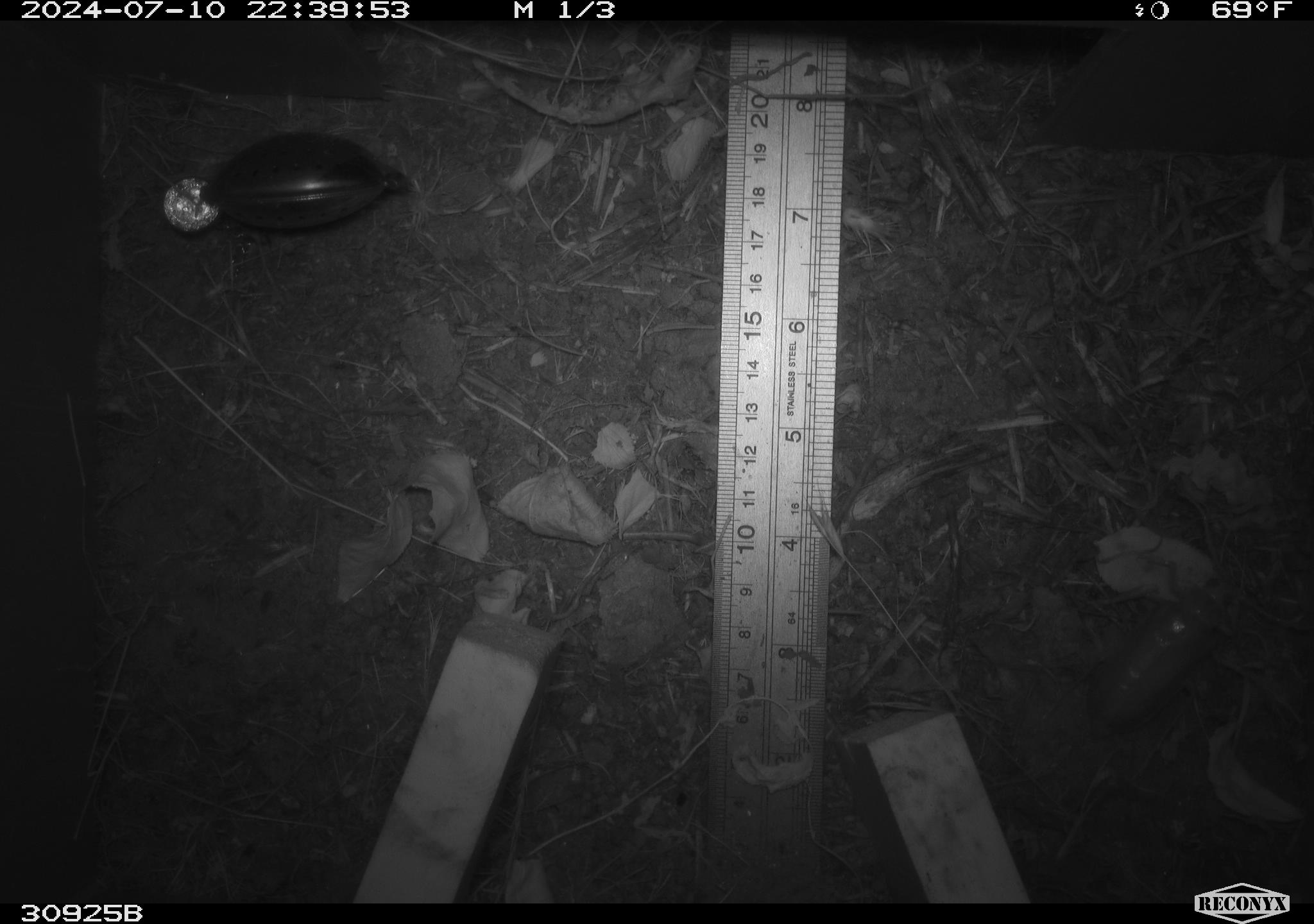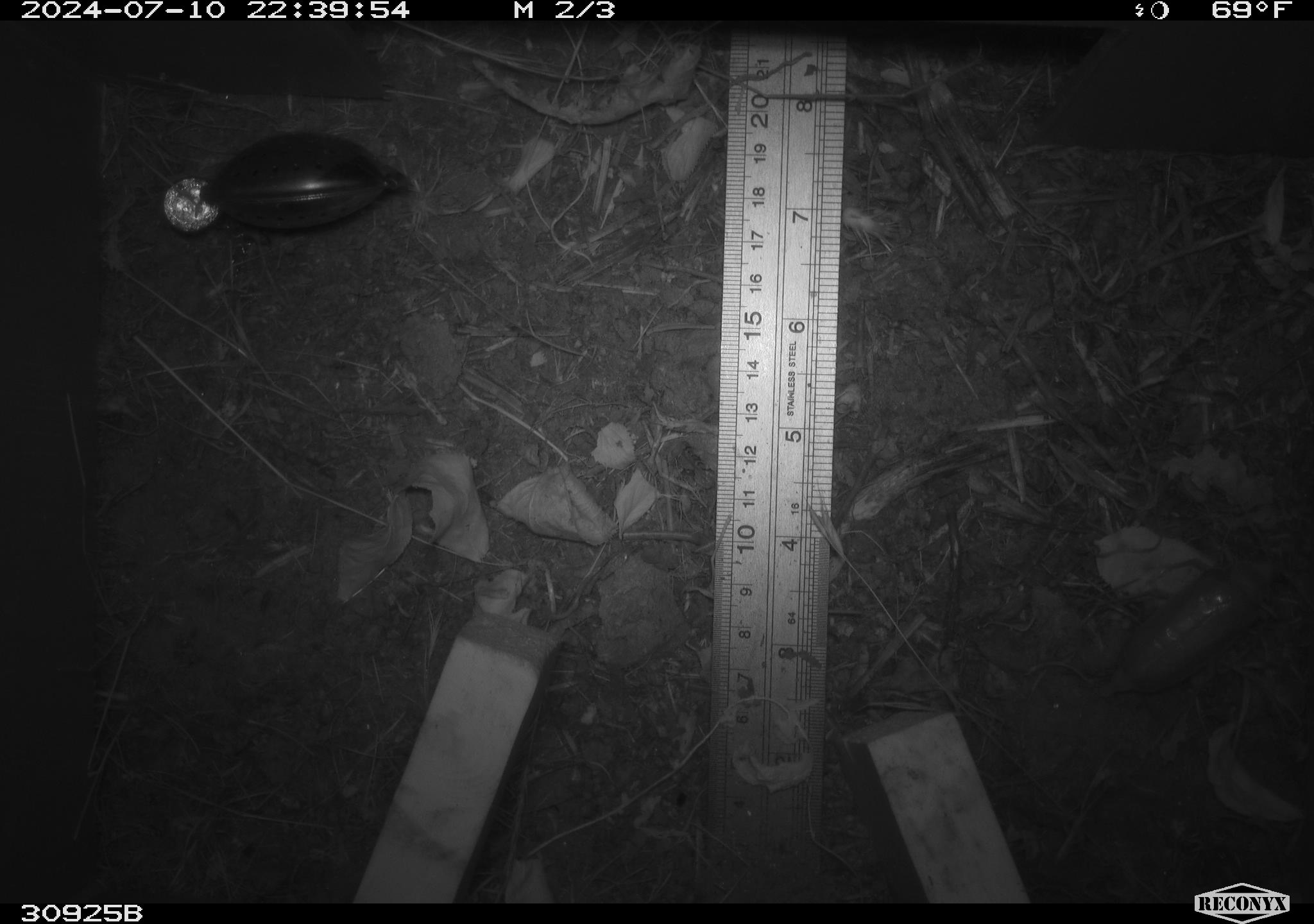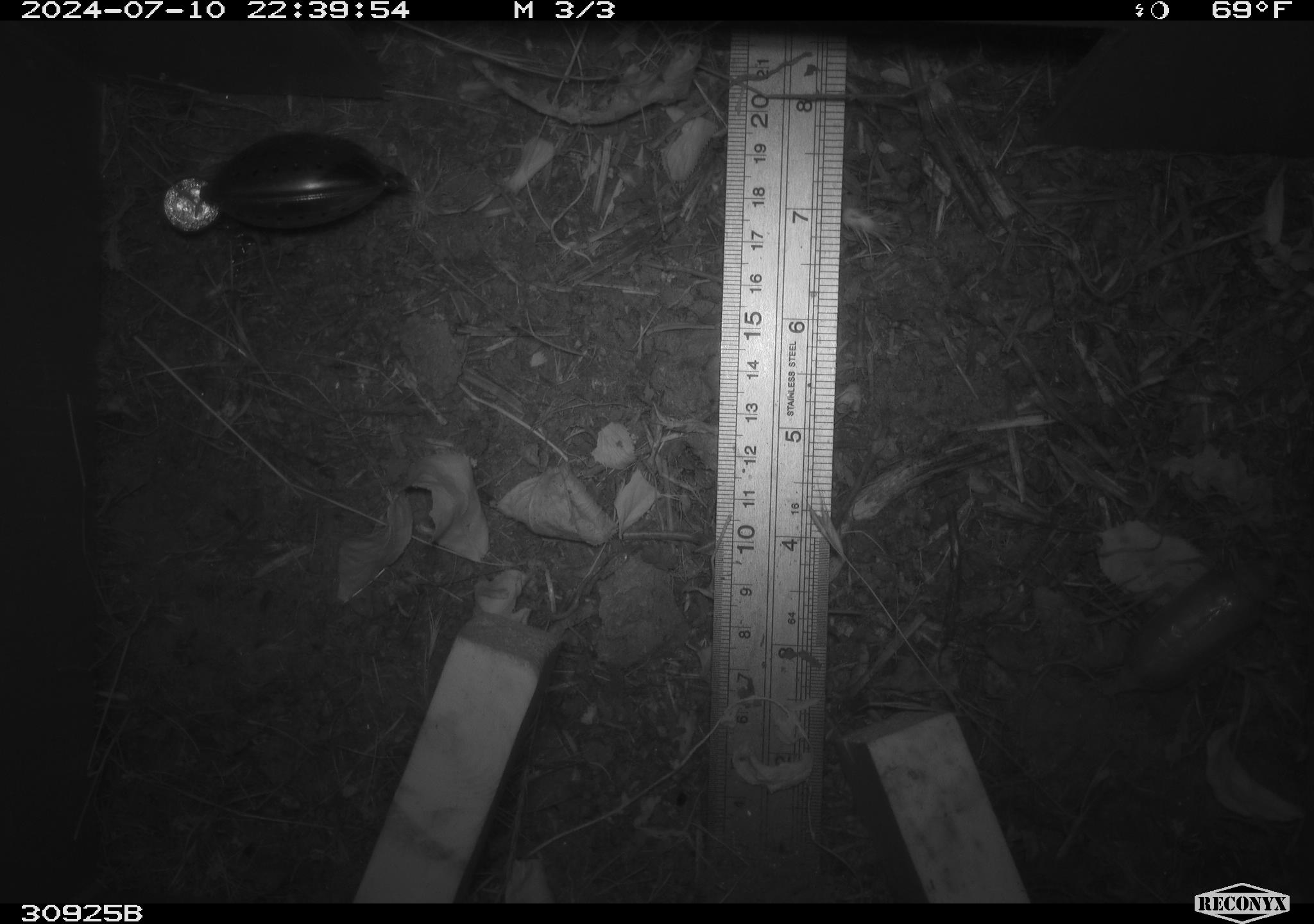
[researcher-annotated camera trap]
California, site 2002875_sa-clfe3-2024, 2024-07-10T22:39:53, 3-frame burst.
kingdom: Animalia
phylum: Arthropoda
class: Insecta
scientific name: Insecta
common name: insect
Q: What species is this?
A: Insect (Insecta).